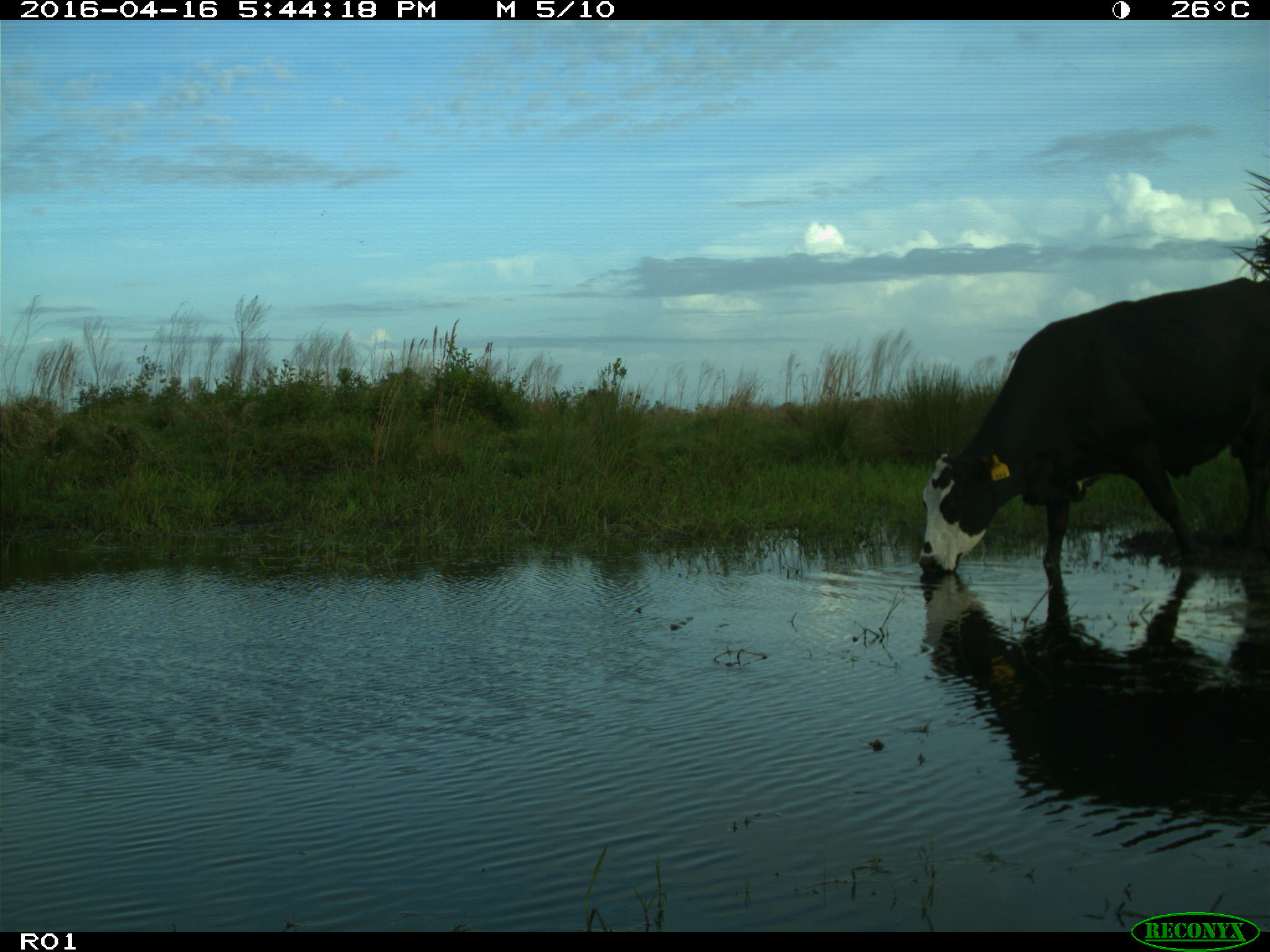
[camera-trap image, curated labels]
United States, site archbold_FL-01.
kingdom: Animalia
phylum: Chordata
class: Mammalia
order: Artiodactyla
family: Bovidae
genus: Bos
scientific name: Bos taurus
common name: domestic cow